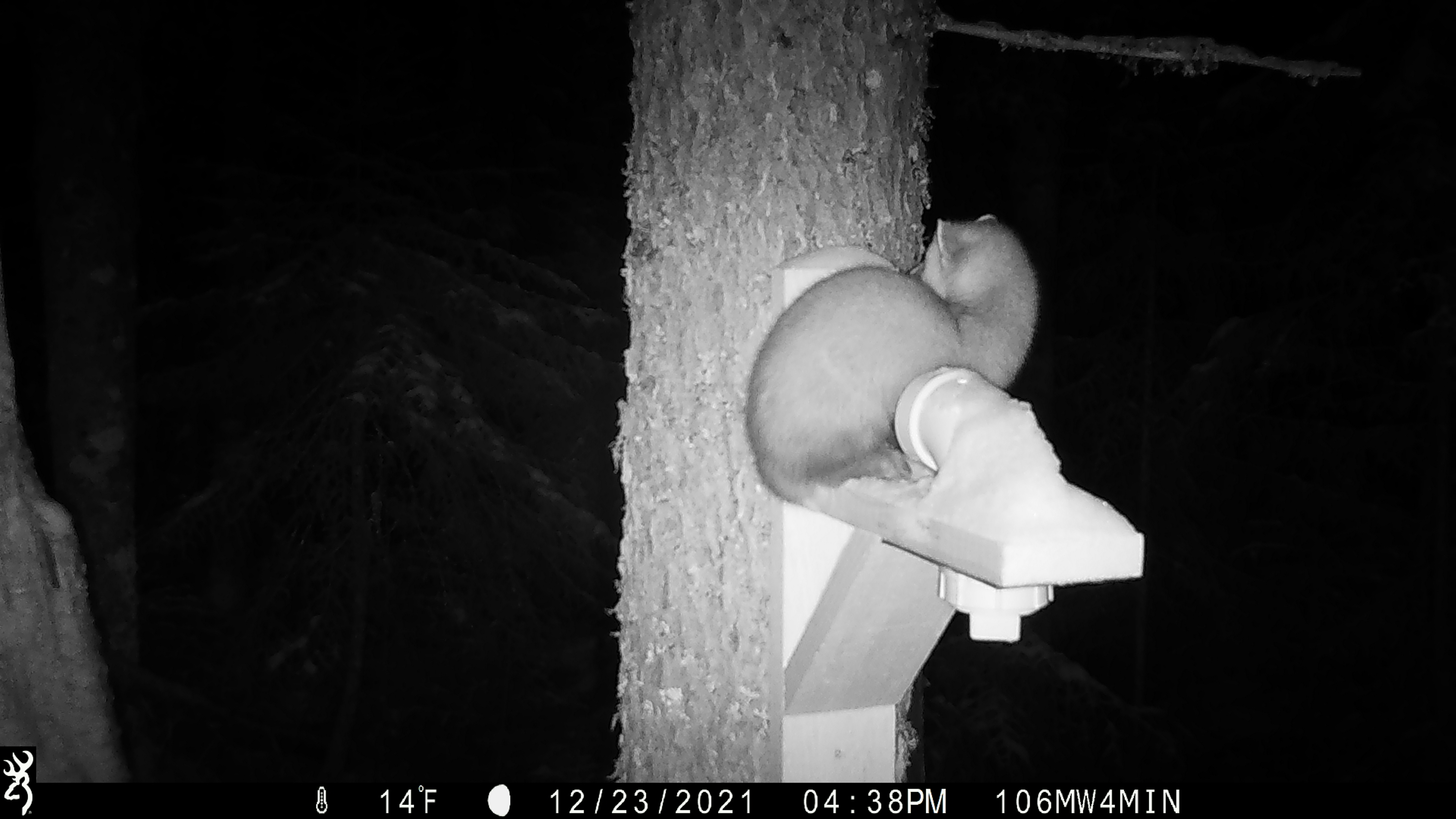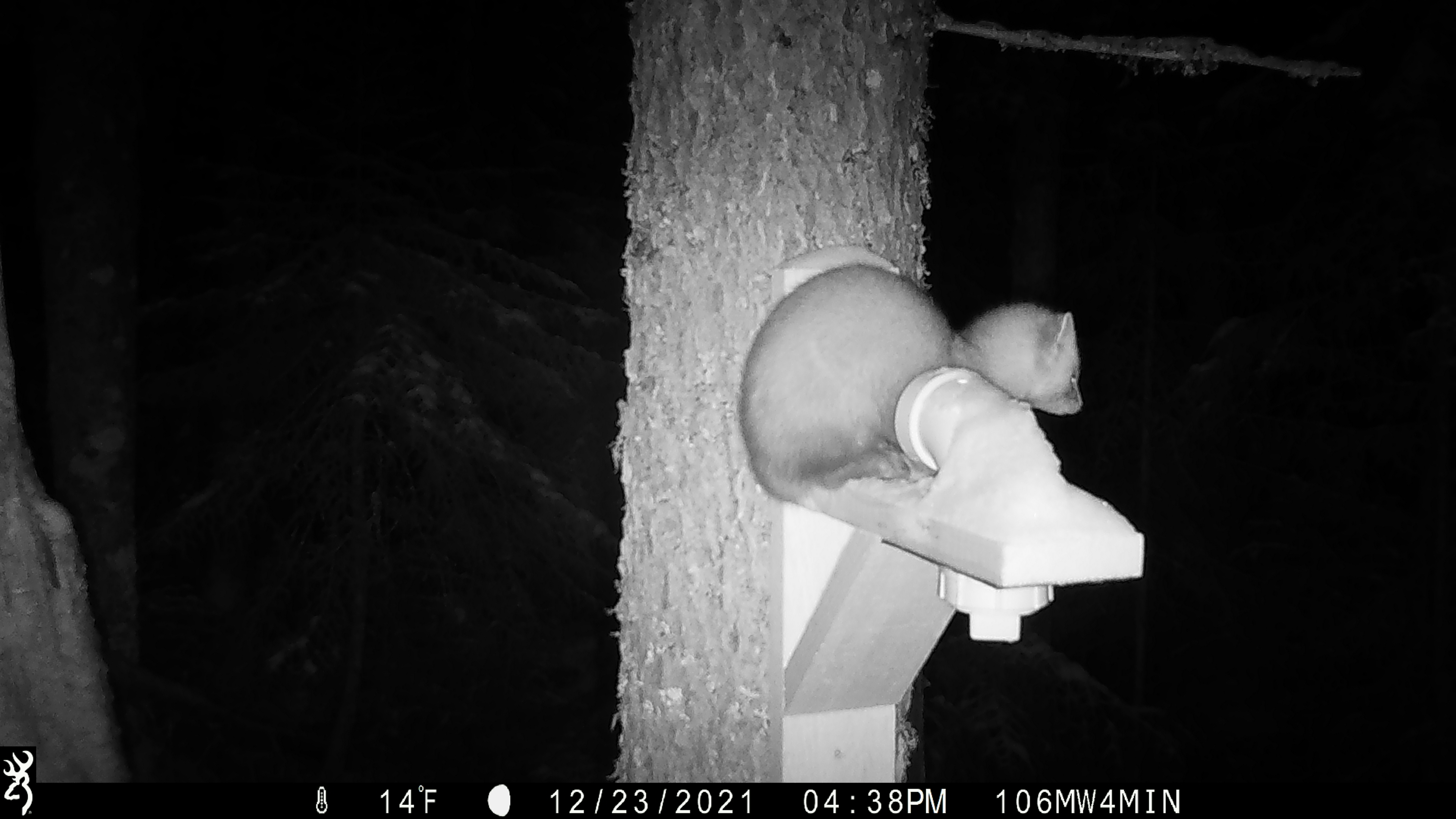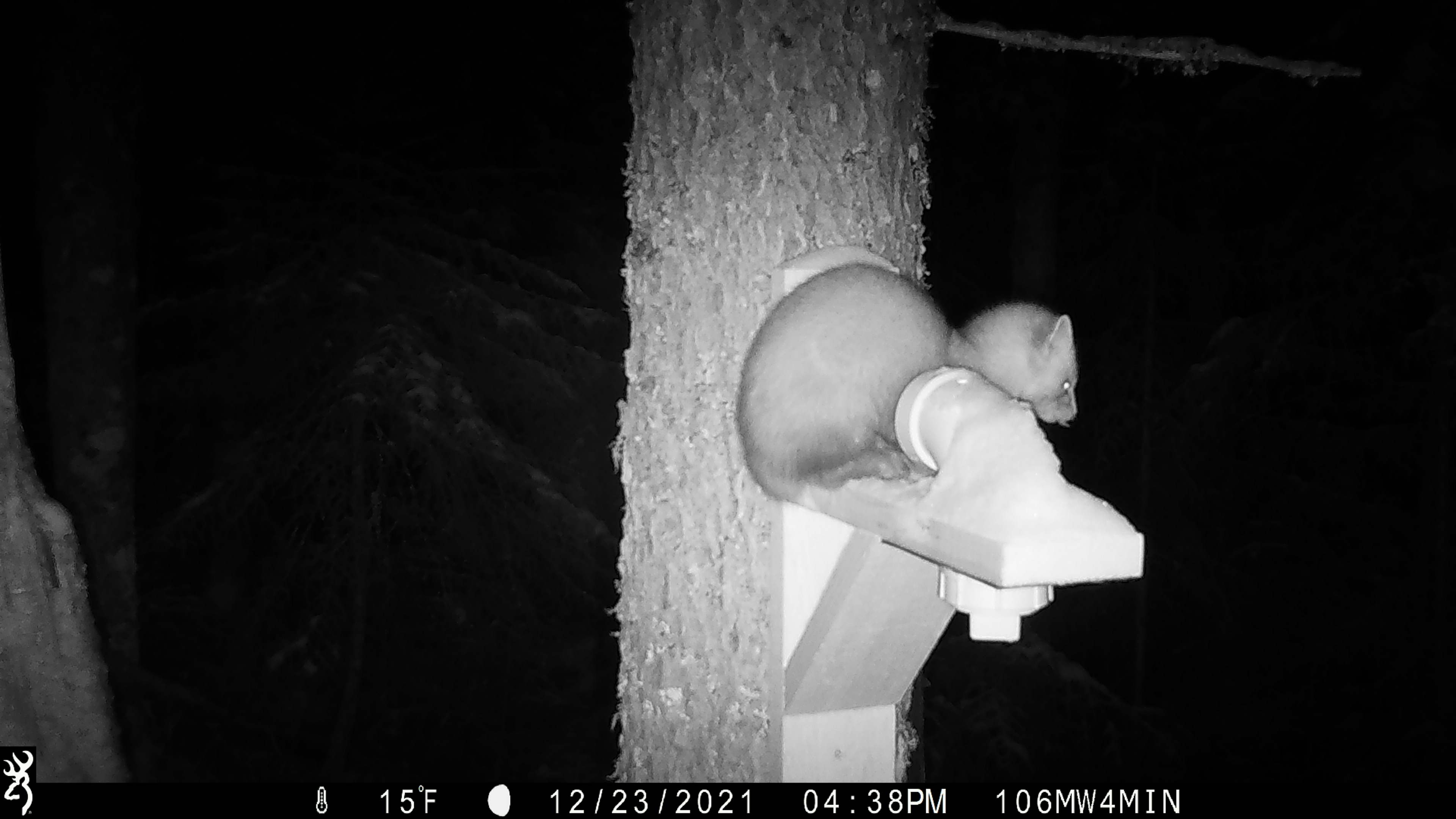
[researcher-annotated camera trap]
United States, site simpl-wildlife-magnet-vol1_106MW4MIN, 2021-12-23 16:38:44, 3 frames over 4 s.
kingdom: Animalia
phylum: Chordata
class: Mammalia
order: Carnivora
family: Mustelidae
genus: Martes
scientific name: Martes americana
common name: american marten